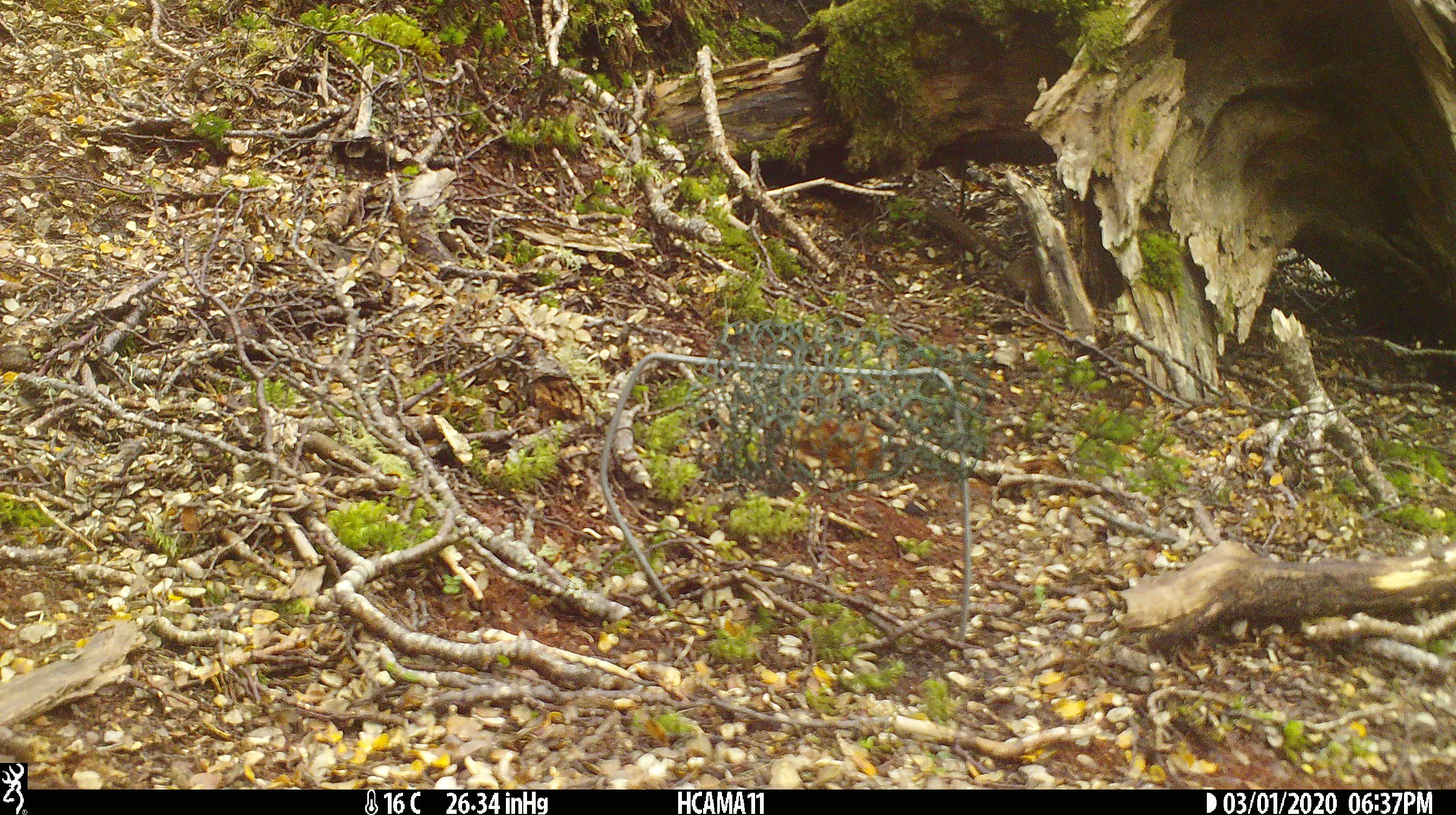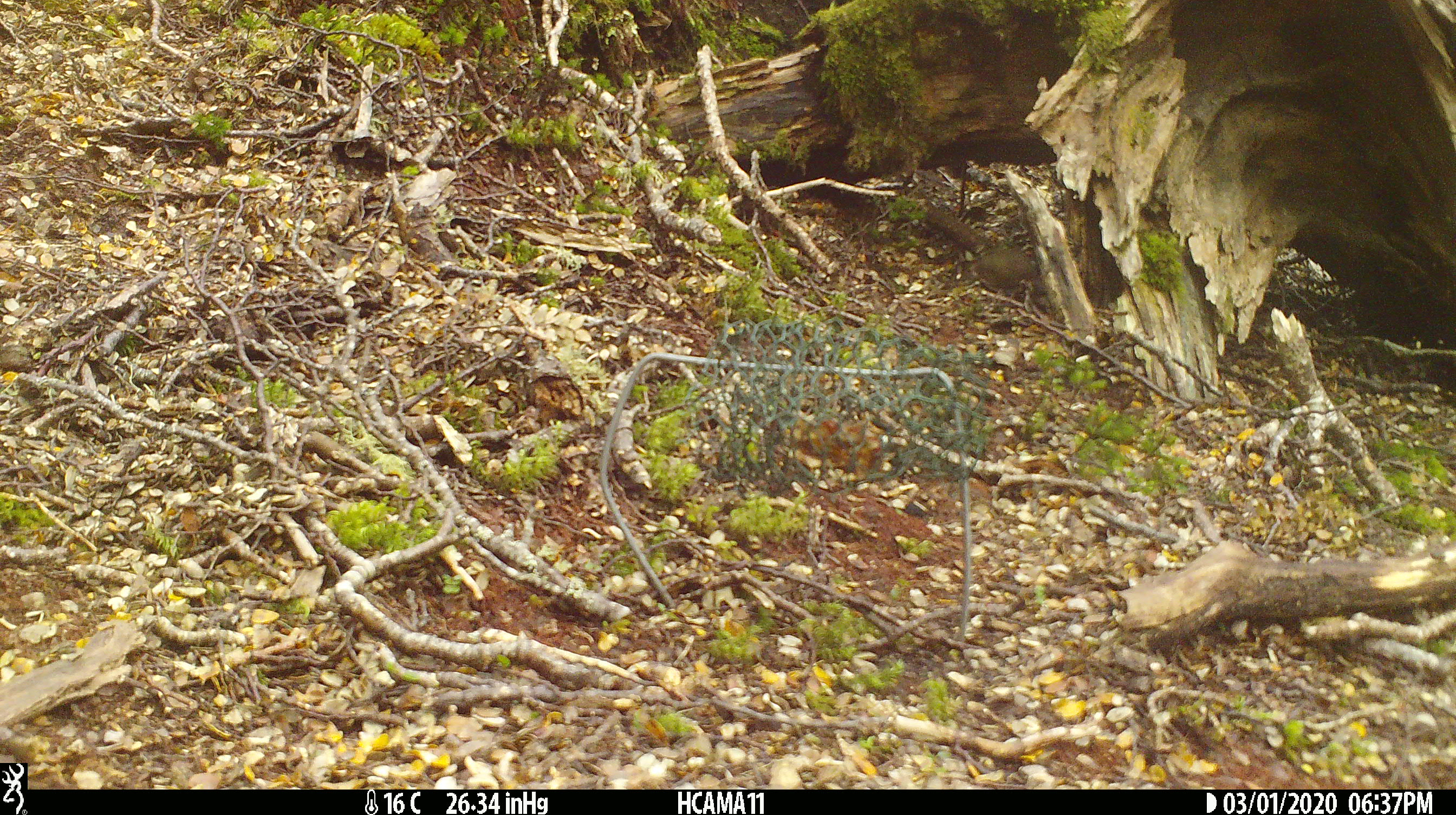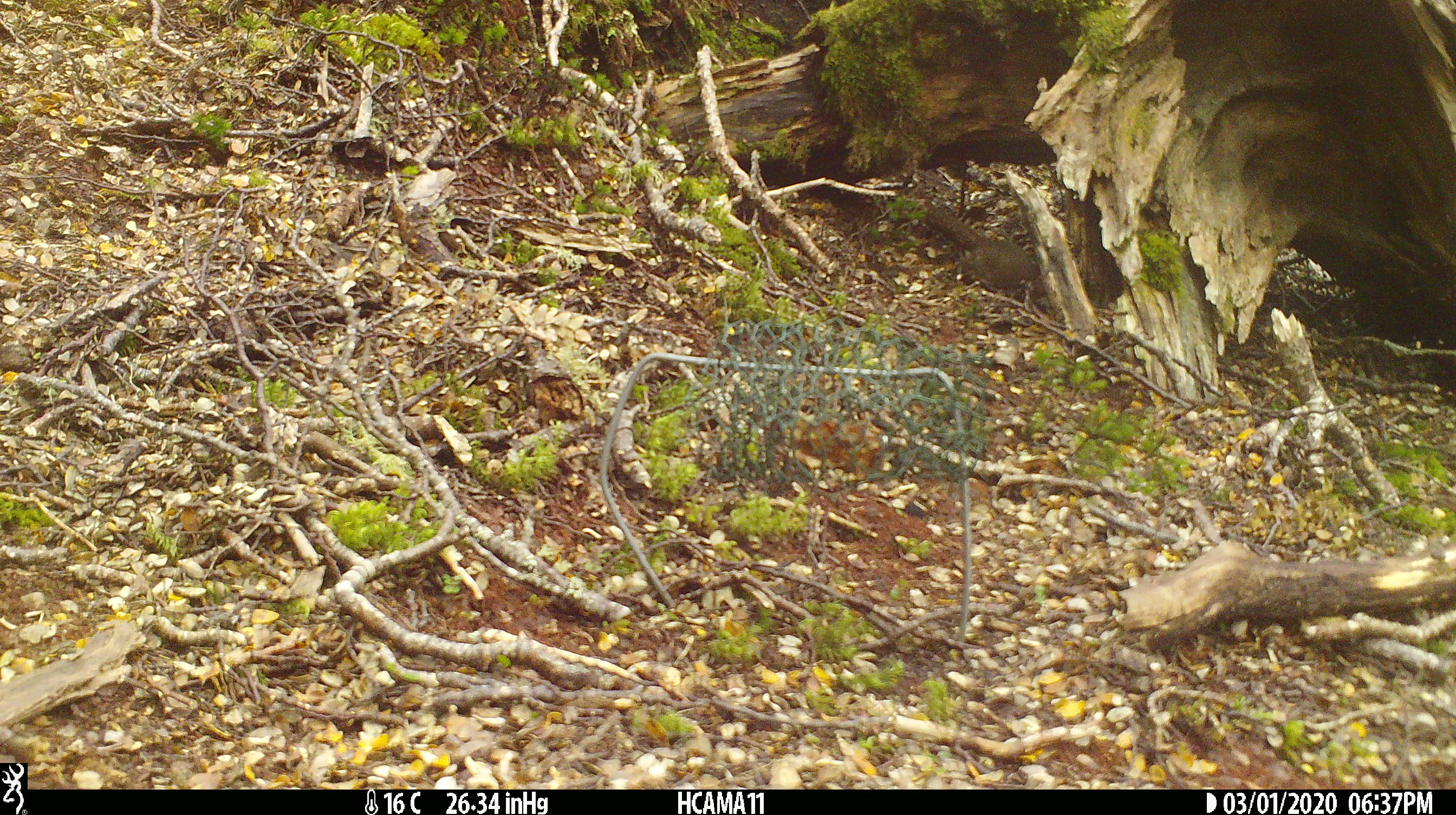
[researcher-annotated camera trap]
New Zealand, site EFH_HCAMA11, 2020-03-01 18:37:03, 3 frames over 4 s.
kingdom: Animalia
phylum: Chordata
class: Mammalia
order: Rodentia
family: Muridae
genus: Mus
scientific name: Mus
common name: mouse